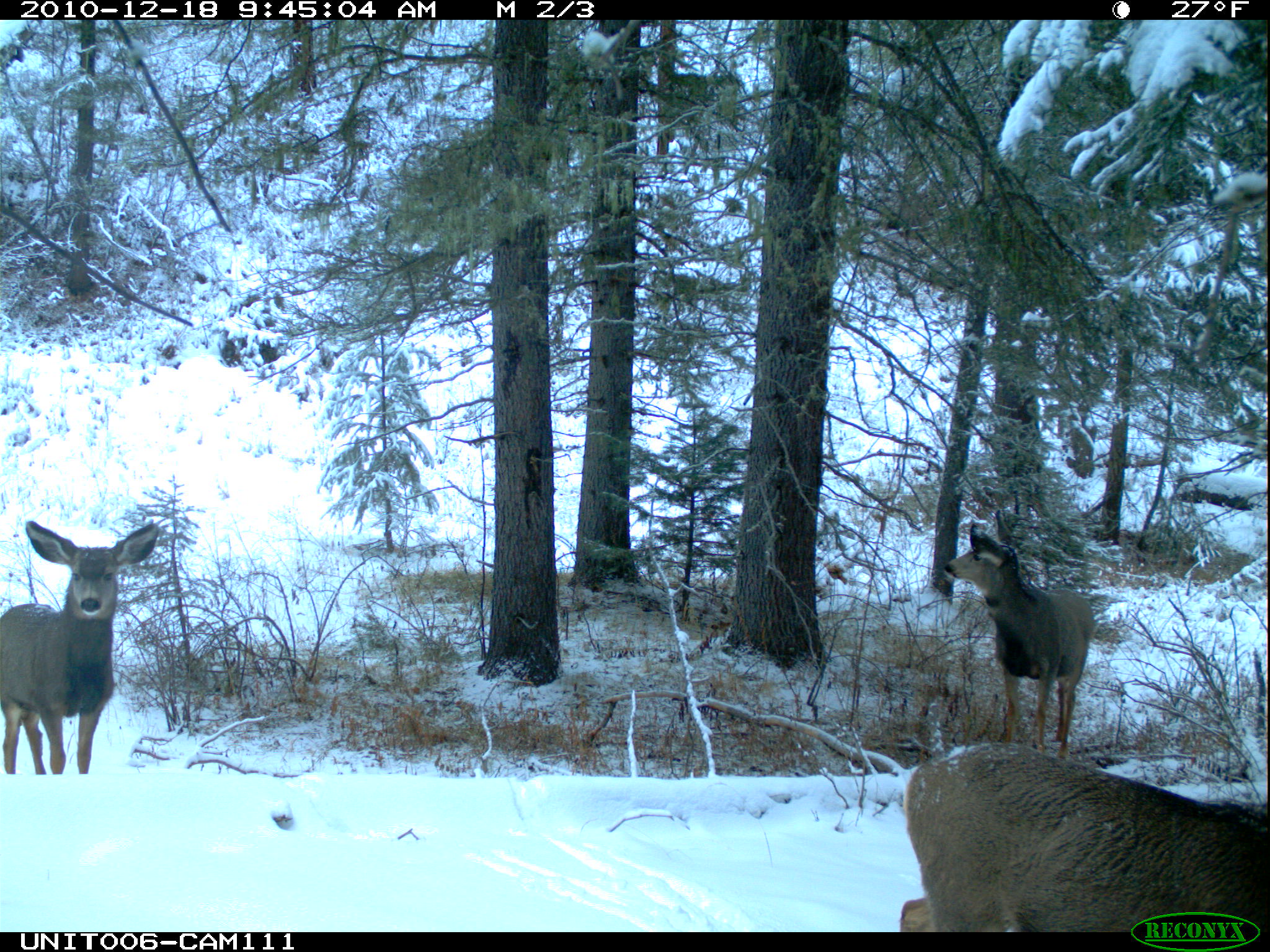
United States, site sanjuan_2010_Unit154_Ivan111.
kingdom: Animalia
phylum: Chordata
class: Mammalia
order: Artiodactyla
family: Cervidae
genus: Odocoileus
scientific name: Odocoileus hemionus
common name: mule deer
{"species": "Odocoileus hemionus (mule deer)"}